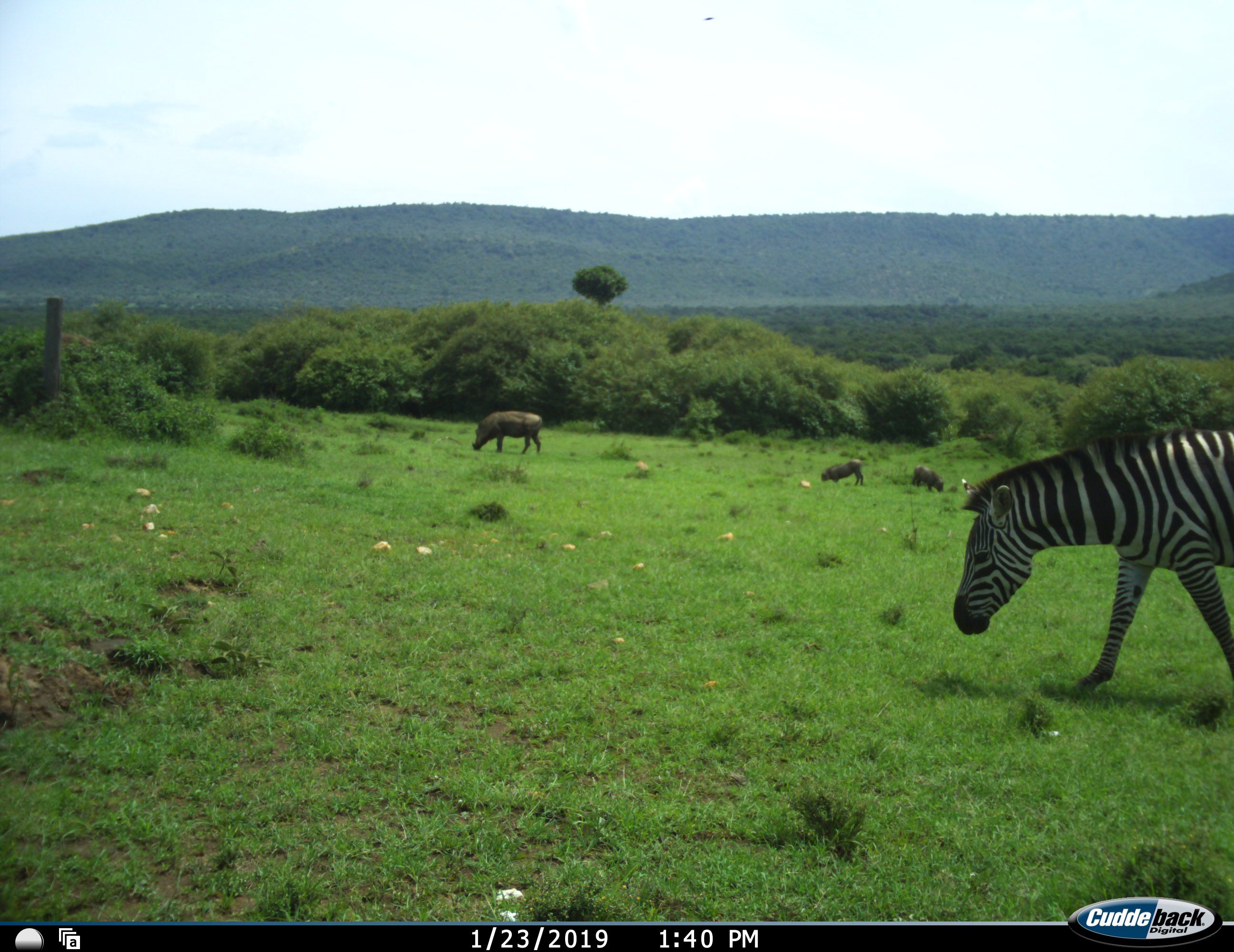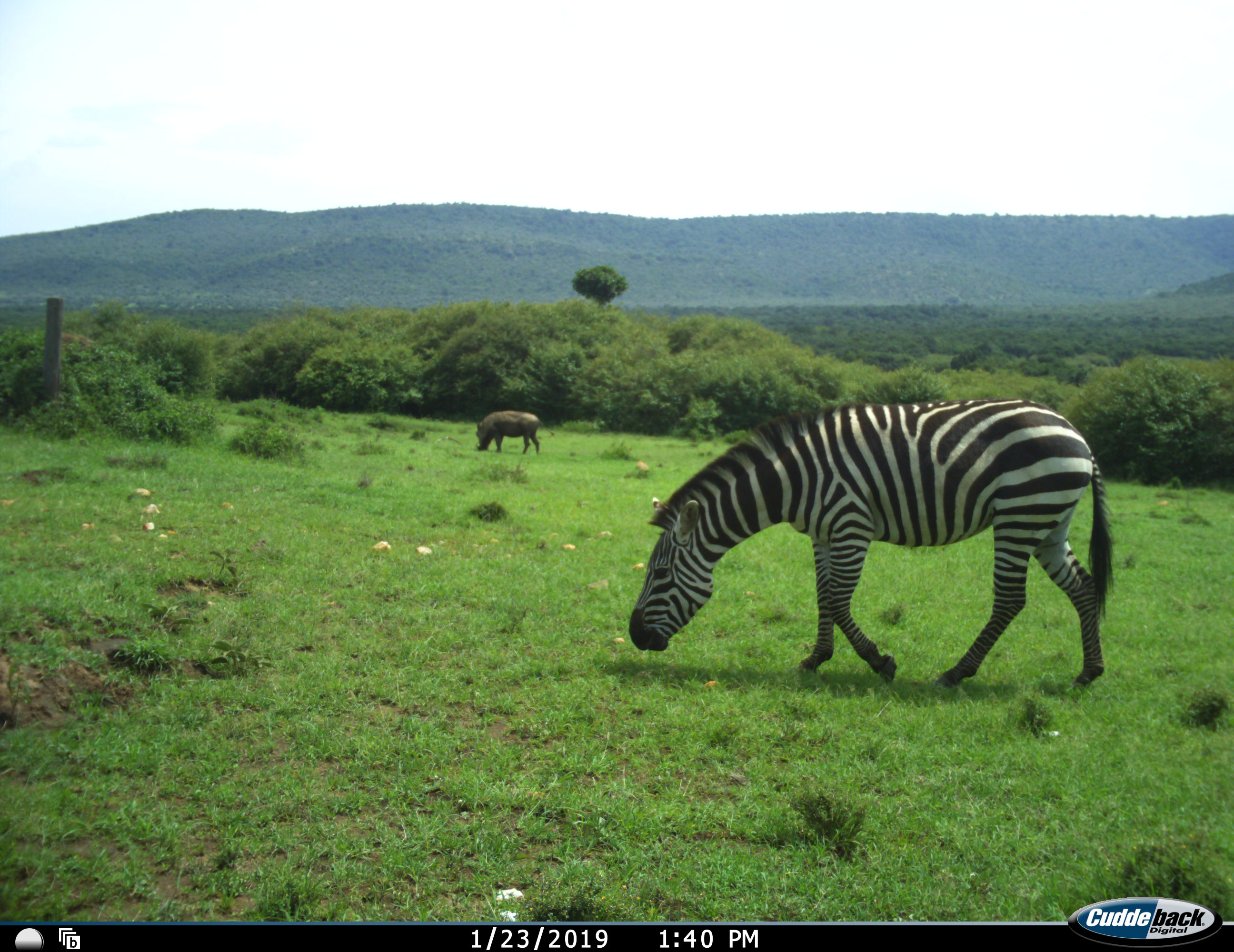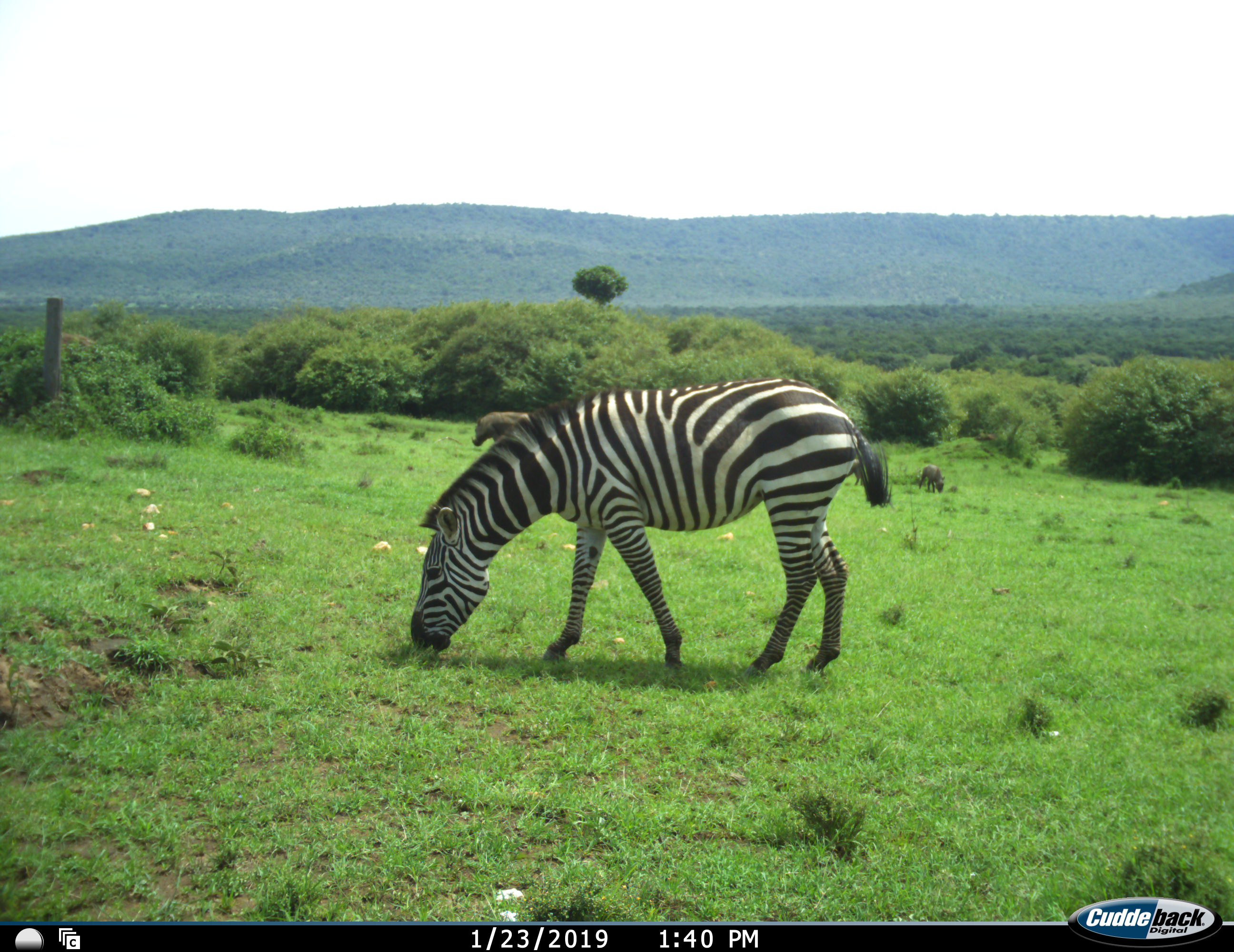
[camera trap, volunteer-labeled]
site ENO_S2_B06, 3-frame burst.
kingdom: Animalia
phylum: Chordata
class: Mammalia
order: Artiodactyla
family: Suidae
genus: Phacochoerus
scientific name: Phacochoerus africanus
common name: warthog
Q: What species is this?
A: Warthog (Phacochoerus africanus).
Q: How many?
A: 3.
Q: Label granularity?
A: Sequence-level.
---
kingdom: Animalia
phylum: Chordata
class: Mammalia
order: Perissodactyla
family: Equidae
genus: Equus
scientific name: Equus quagga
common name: plains zebra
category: zebraplains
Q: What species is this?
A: Zebraplains (plains zebra) (Equus quagga).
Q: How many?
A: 1.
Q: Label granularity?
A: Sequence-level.